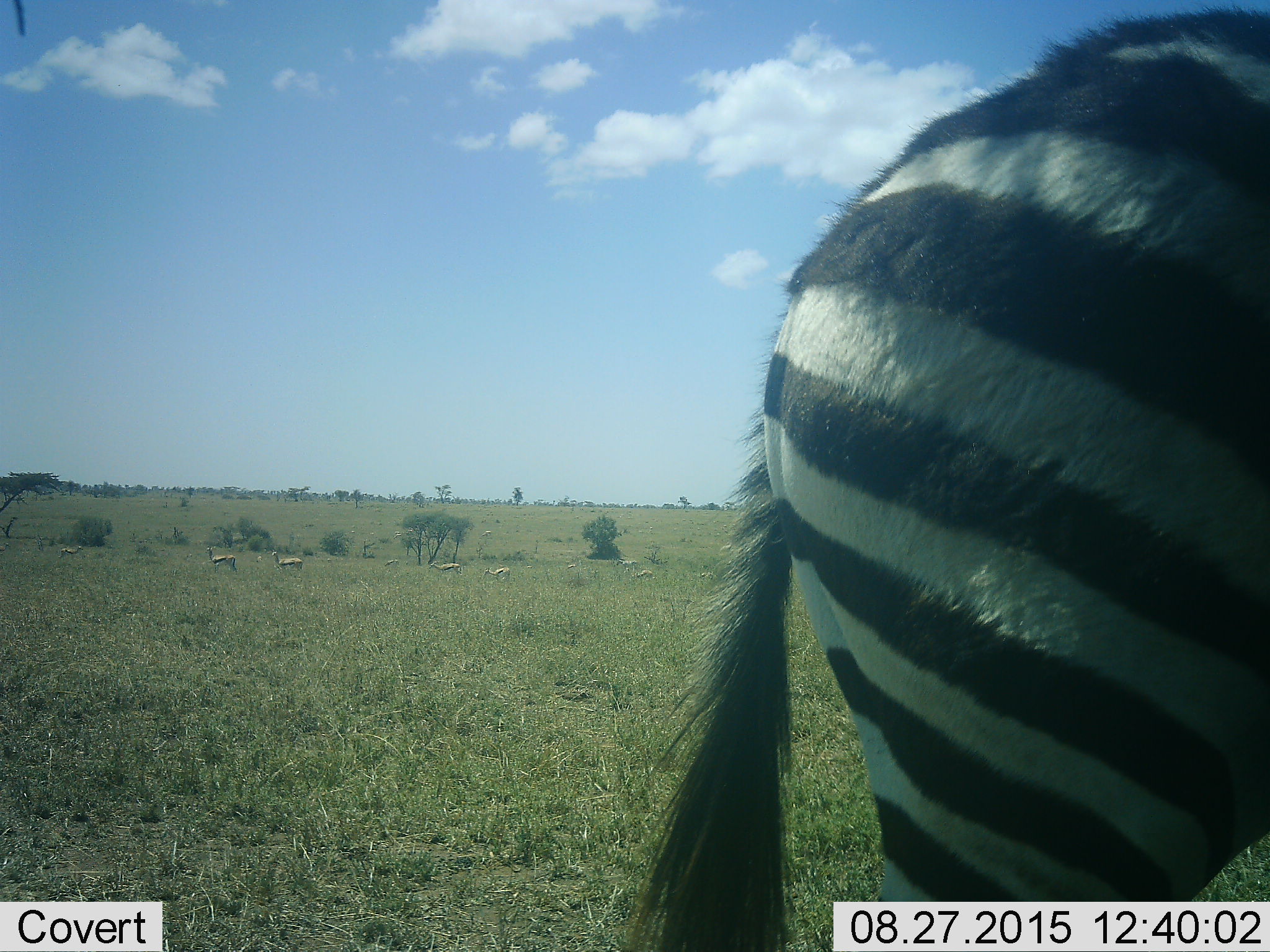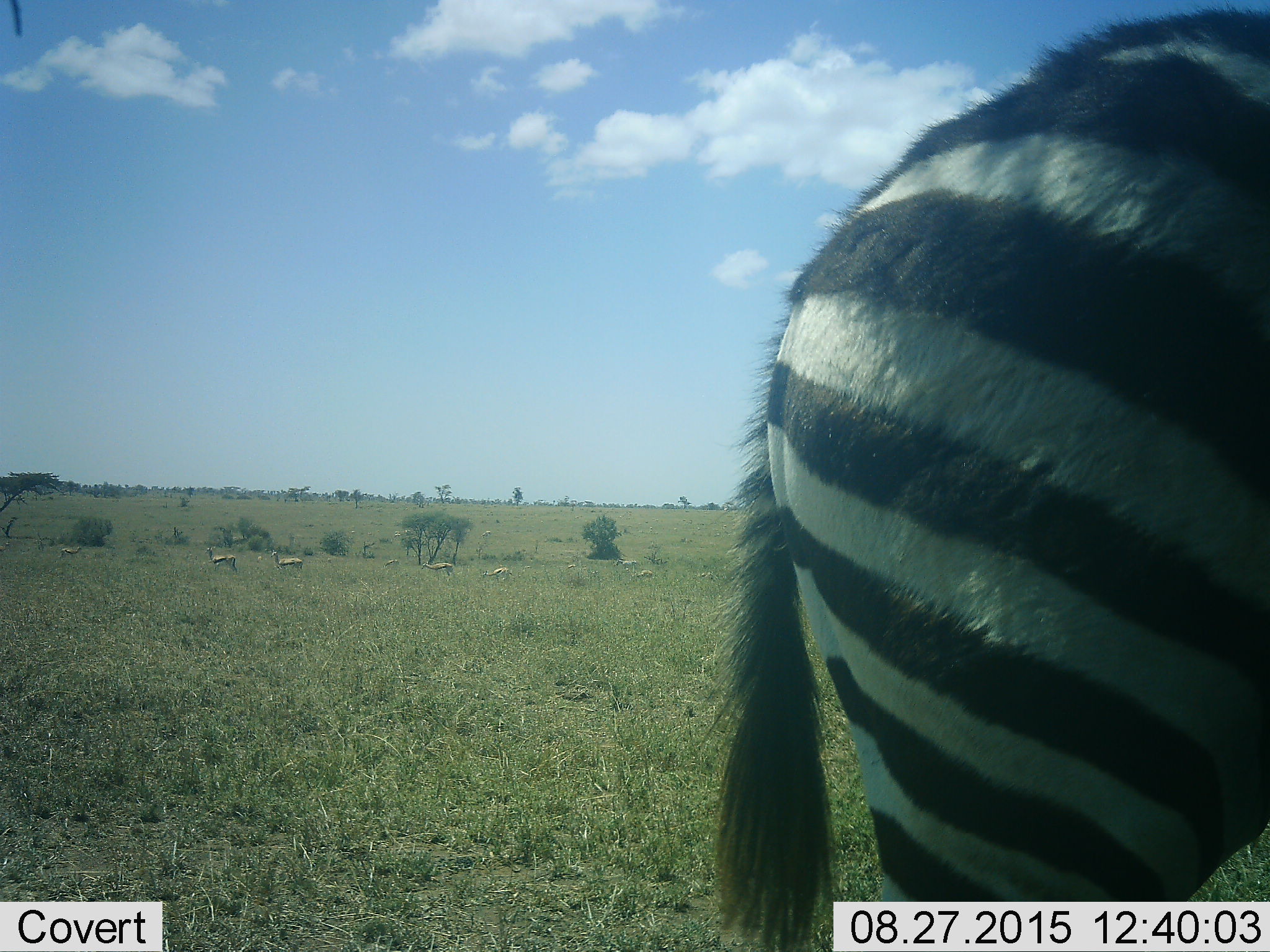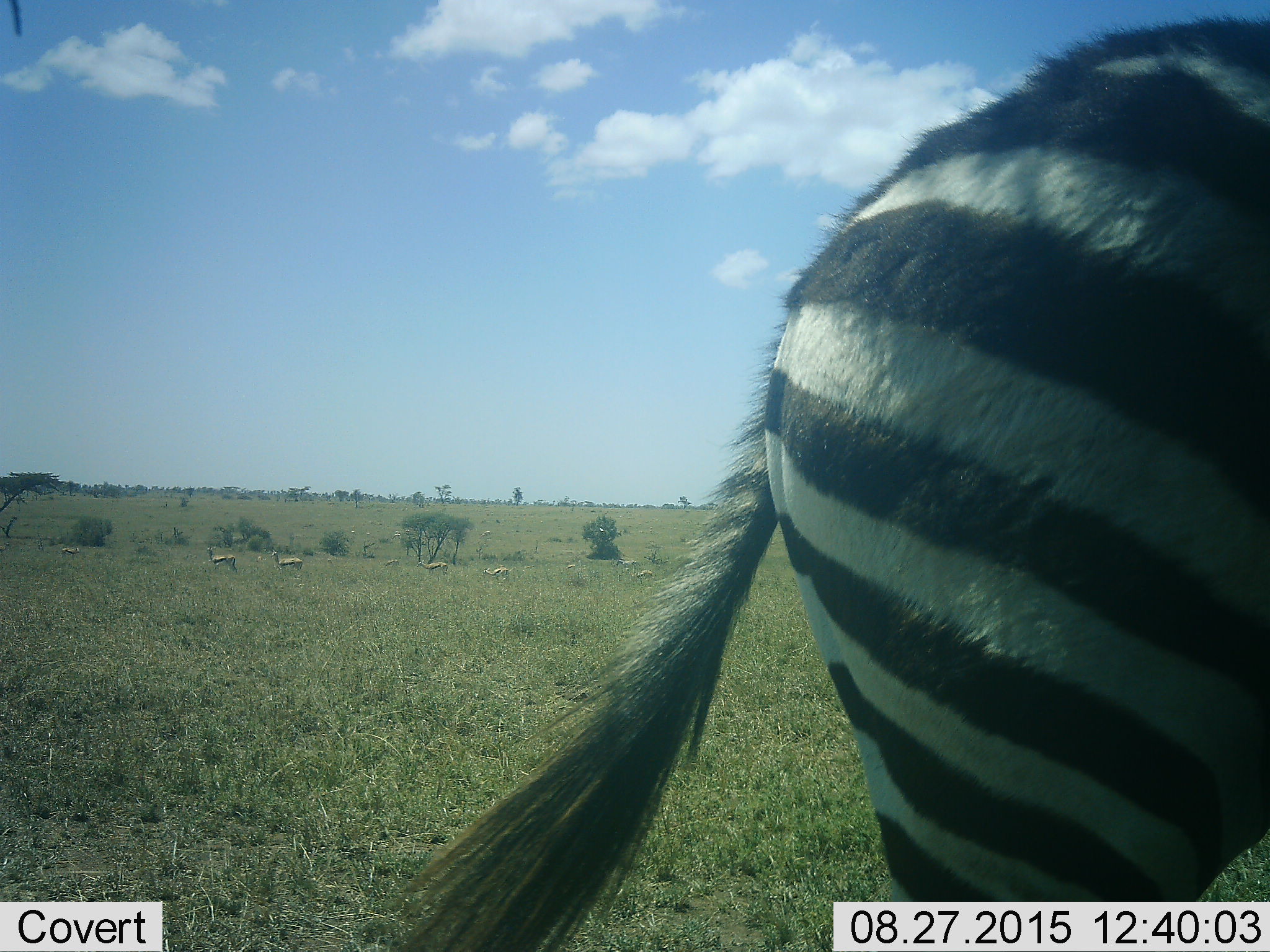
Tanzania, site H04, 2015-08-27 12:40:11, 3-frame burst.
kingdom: Animalia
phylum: Chordata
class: Mammalia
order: Artiodactyla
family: Bovidae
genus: Eudorcas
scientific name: Eudorcas thomsonii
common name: thomson's gazelle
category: gazellethomsons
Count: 11-50.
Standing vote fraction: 90%.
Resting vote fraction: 10%.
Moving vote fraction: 20%.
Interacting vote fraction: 10%.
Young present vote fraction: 0%.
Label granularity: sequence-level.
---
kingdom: Animalia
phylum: Chordata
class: Mammalia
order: Perissodactyla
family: Equidae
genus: Equus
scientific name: Equus quagga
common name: plains zebra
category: zebra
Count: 1.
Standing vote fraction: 100%.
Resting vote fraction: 0%.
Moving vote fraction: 0%.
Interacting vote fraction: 0%.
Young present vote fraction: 0%.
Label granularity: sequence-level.